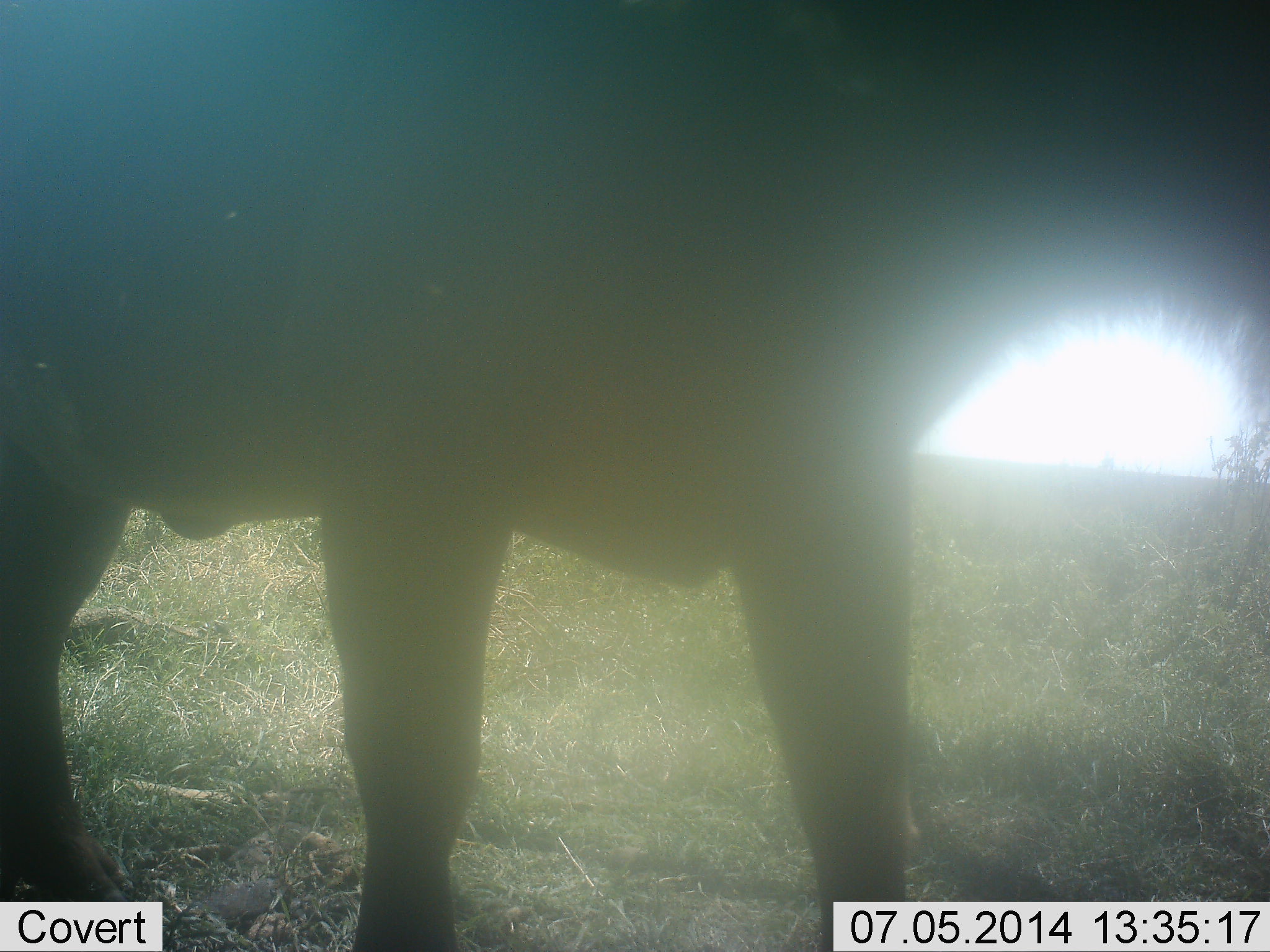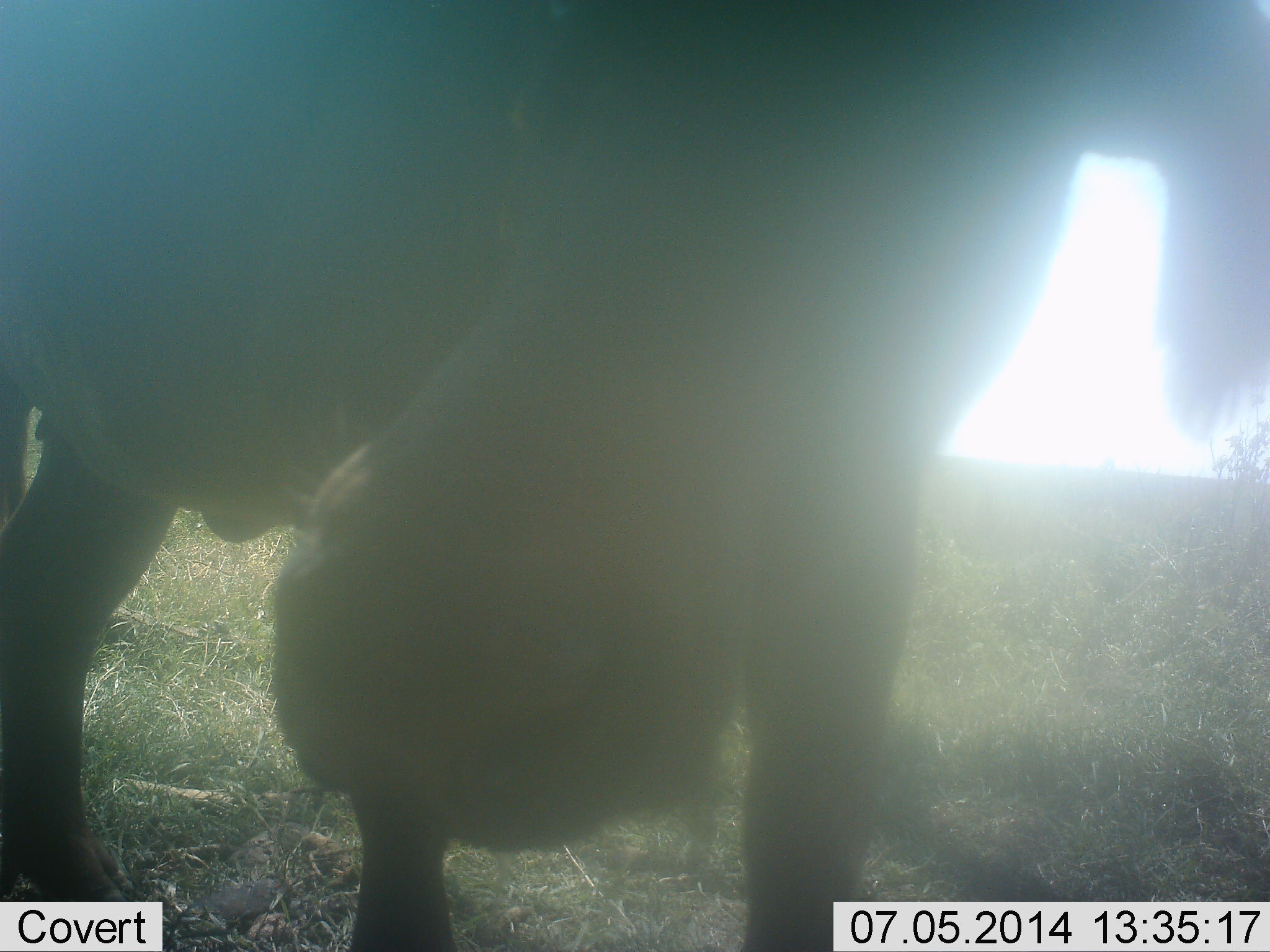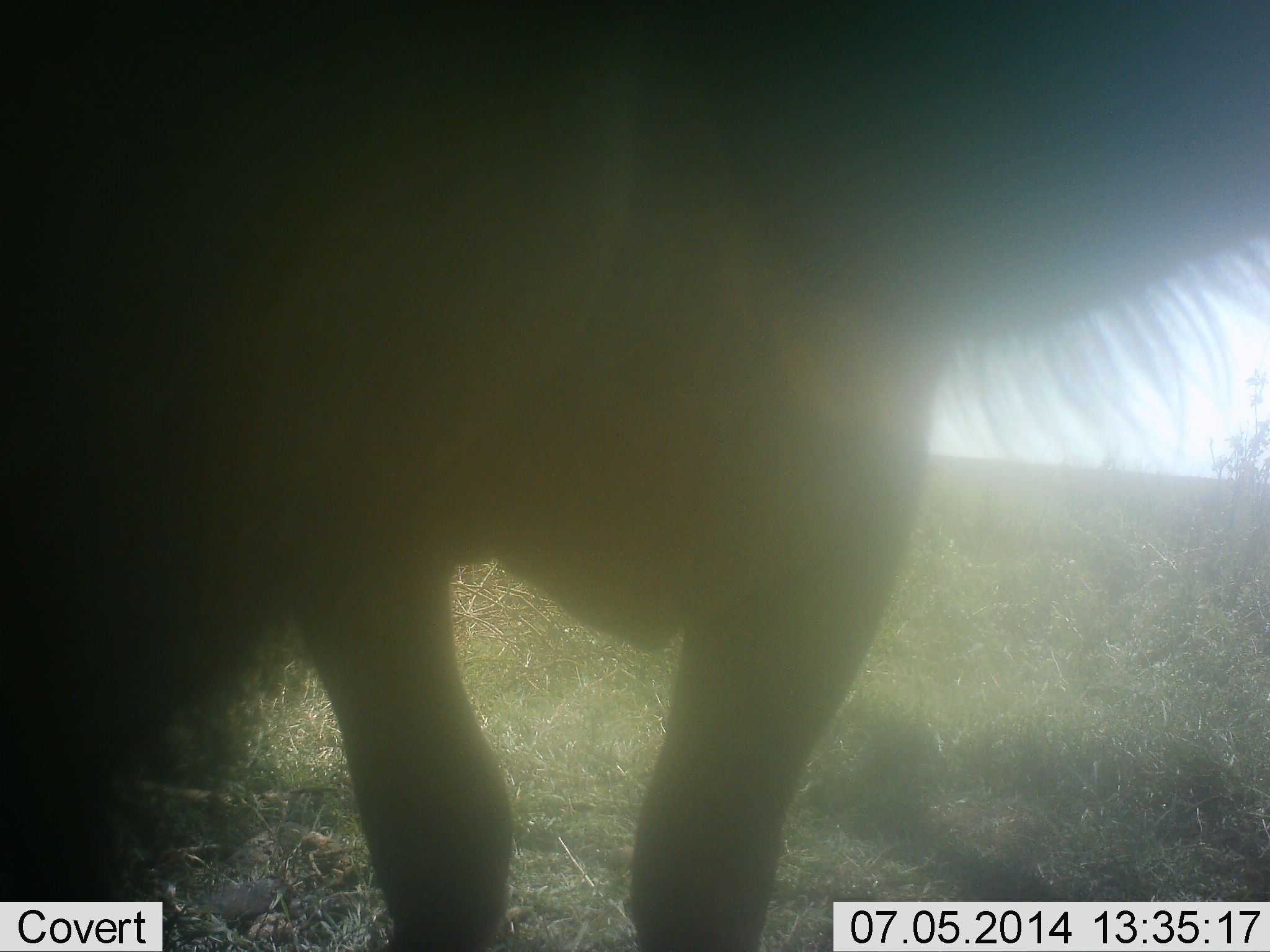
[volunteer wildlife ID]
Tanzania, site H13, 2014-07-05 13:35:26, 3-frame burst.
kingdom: Animalia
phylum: Chordata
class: Mammalia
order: Artiodactyla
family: Bovidae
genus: Connochaetes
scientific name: Connochaetes taurinus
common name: blue wildebeest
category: wildebeest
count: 1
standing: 70%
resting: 0%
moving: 20%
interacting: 10%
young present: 0%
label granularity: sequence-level